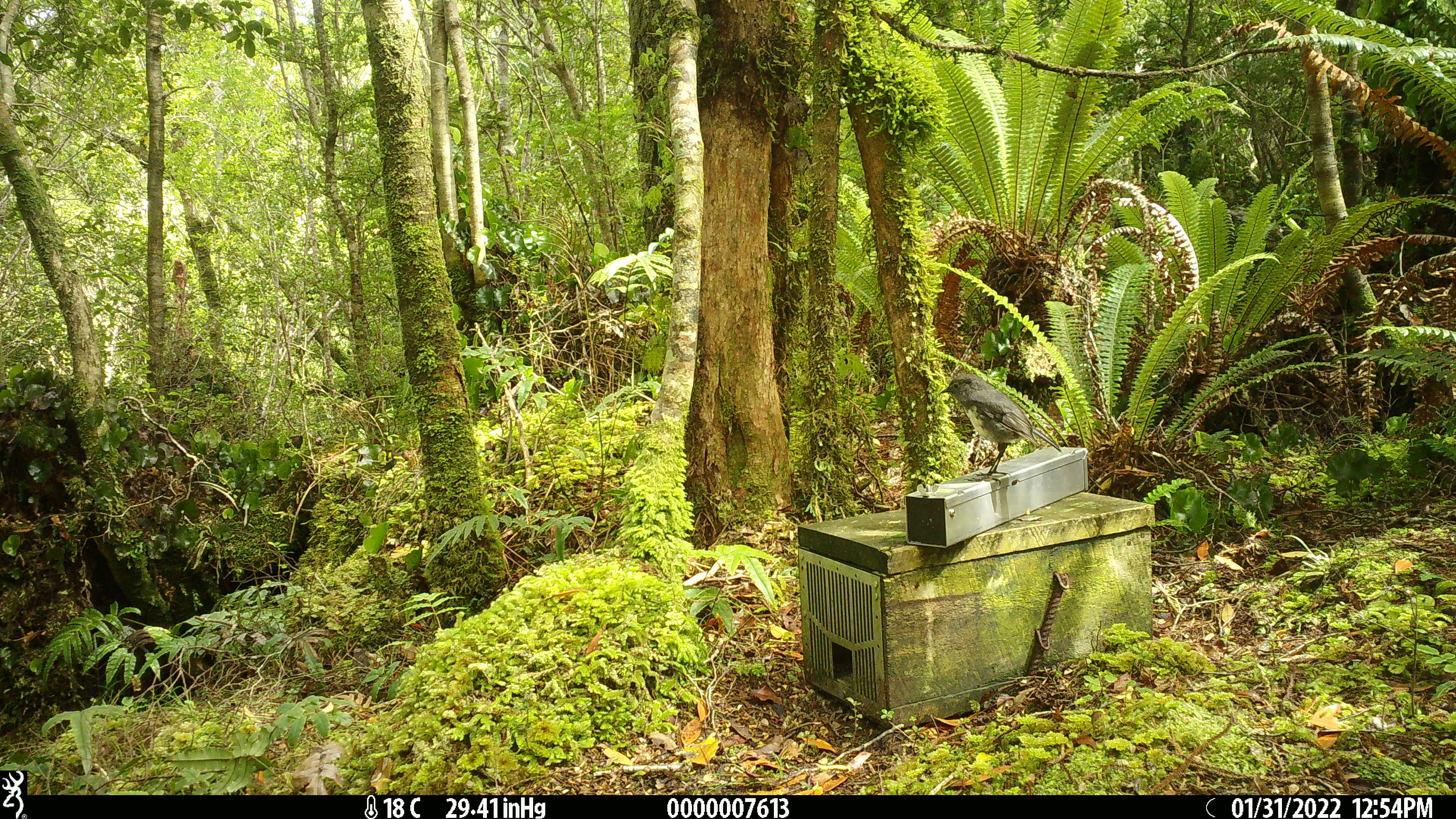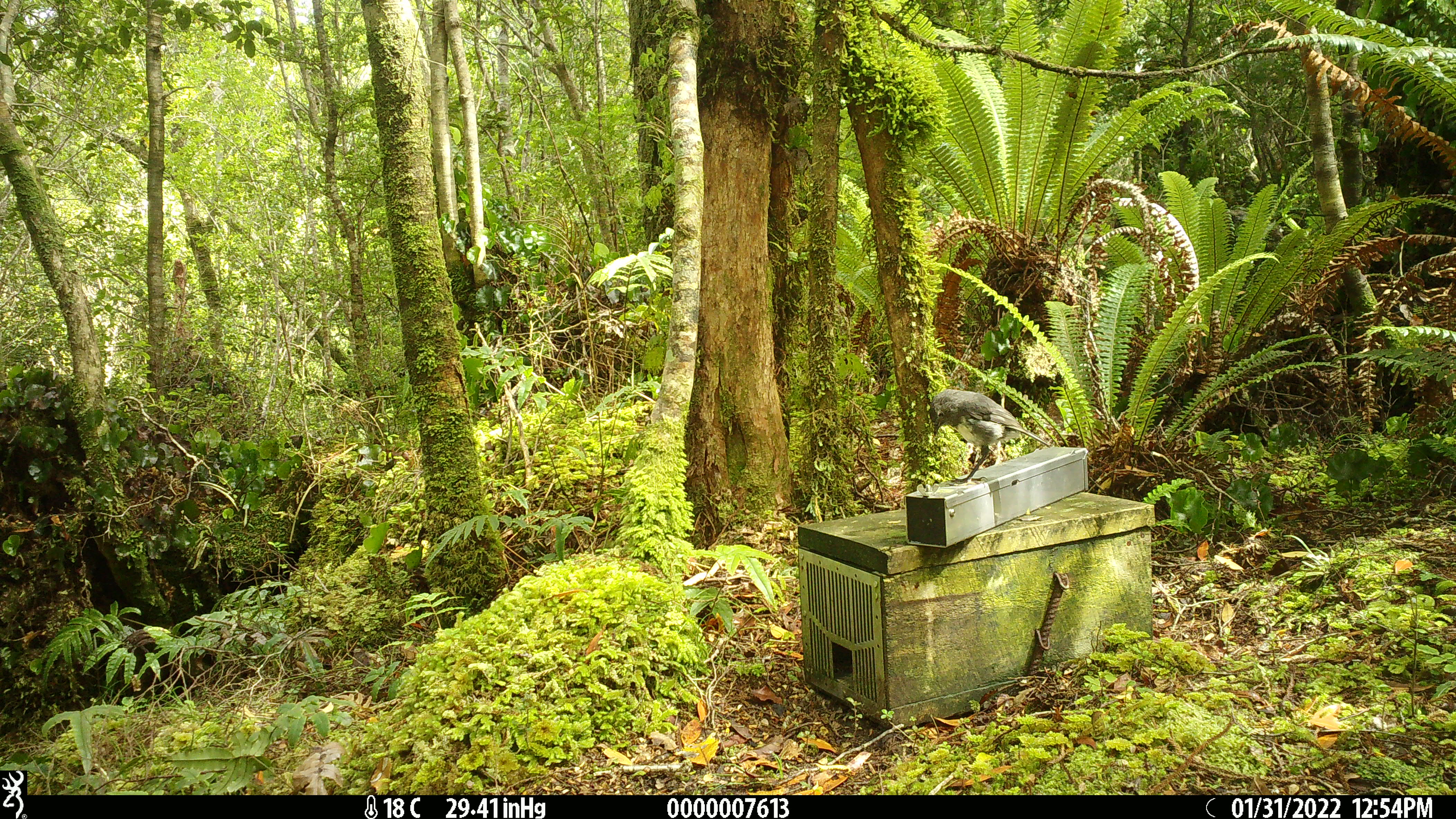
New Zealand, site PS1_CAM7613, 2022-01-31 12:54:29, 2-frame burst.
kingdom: Animalia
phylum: Chordata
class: Aves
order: Passeriformes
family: Petroicidae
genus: Petroica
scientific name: Petroica macrocephala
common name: tomtit